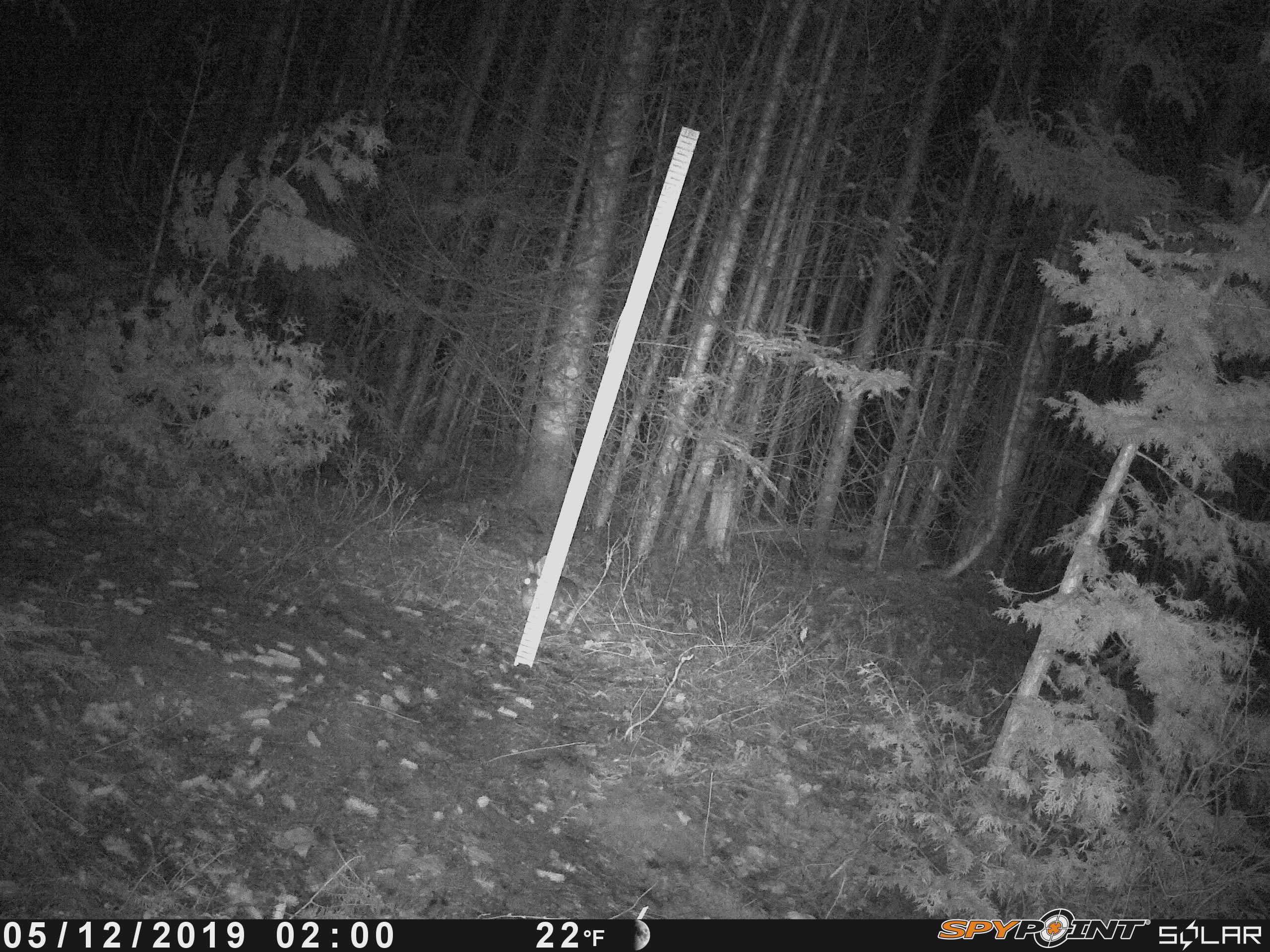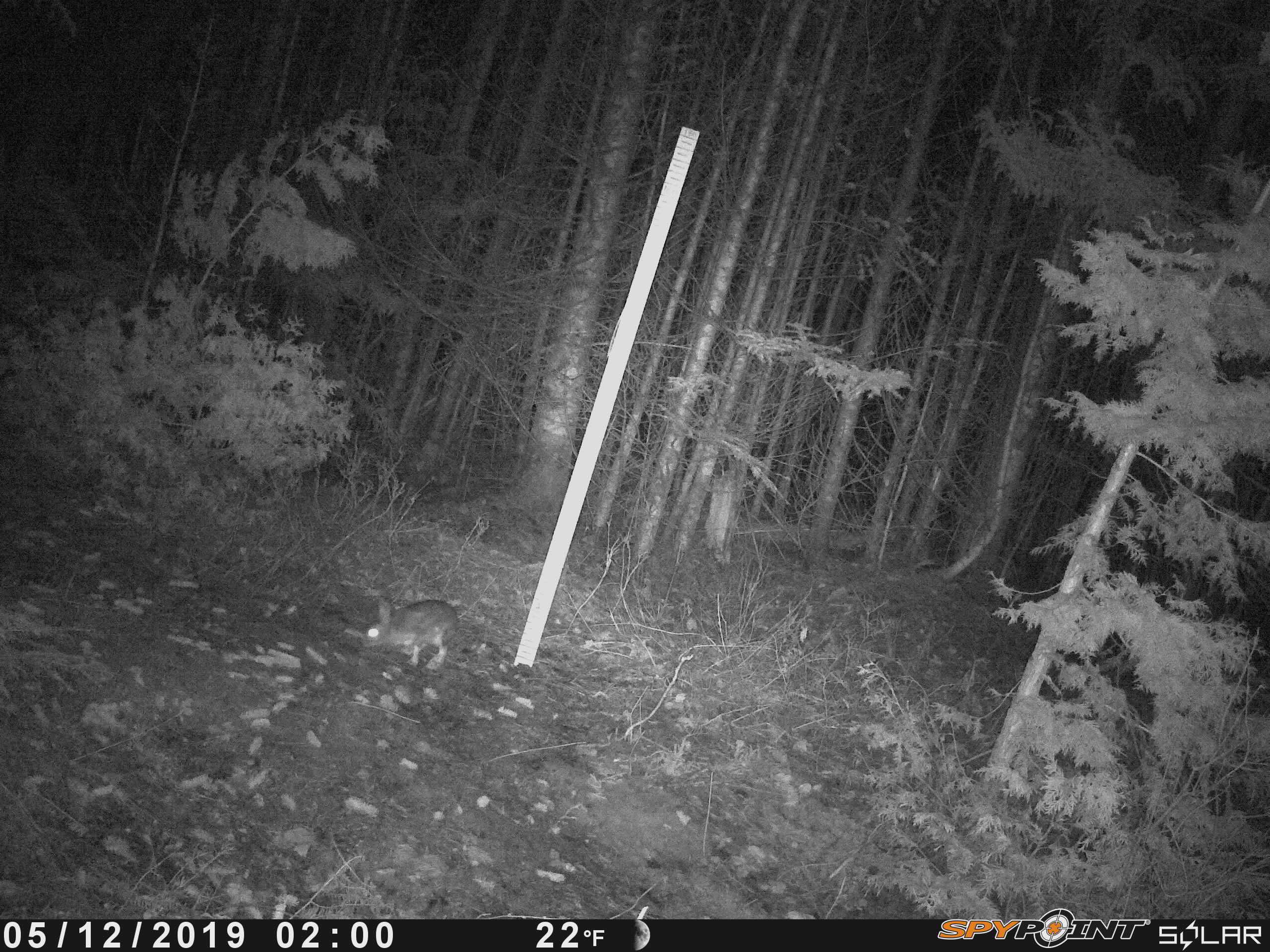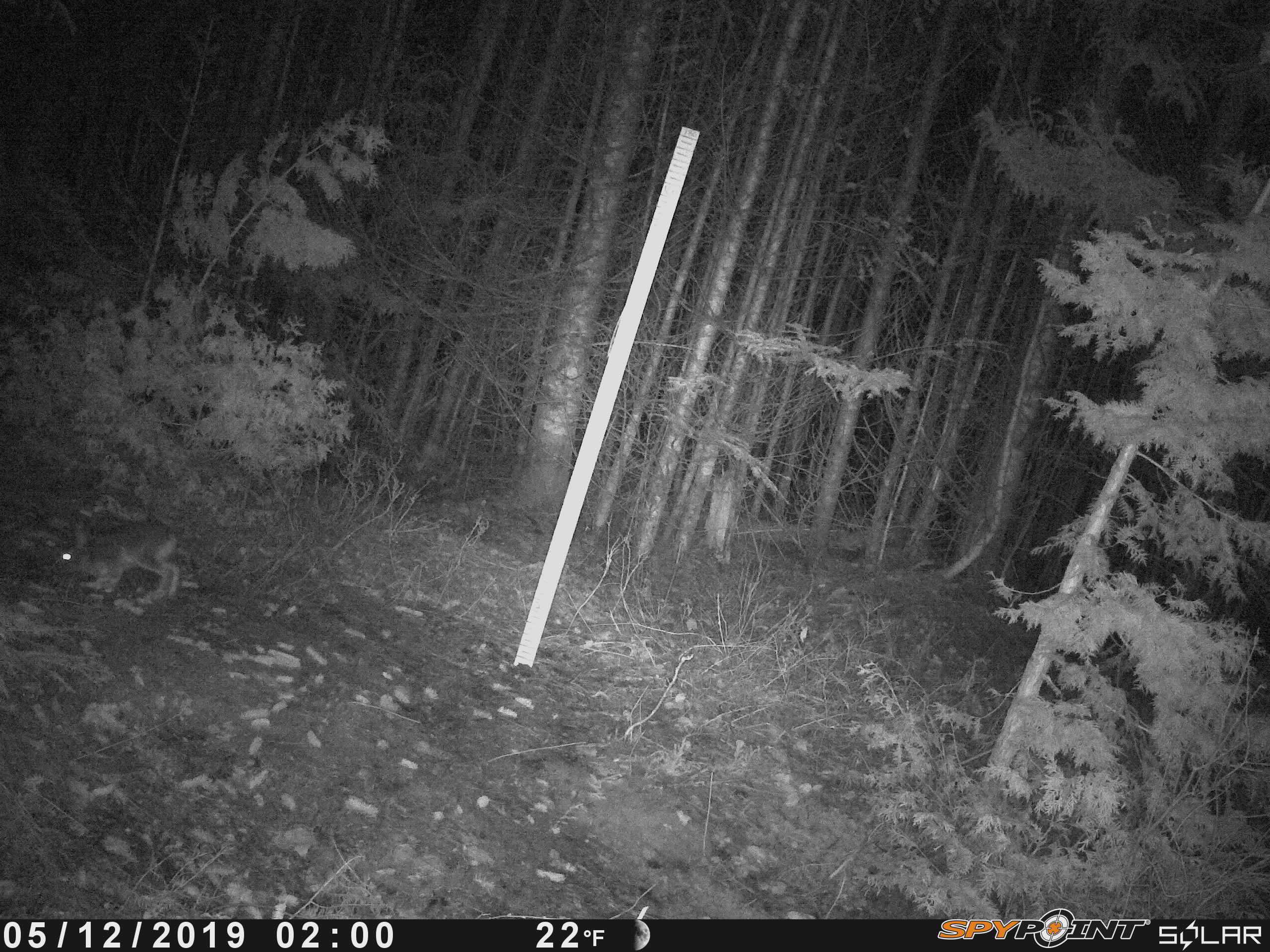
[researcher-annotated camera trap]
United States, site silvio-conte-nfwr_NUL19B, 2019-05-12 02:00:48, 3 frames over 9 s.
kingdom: Animalia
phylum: Chordata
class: Mammalia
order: Lagomorpha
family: Leporidae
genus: Lepus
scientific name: Lepus americanus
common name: snowshoe hare